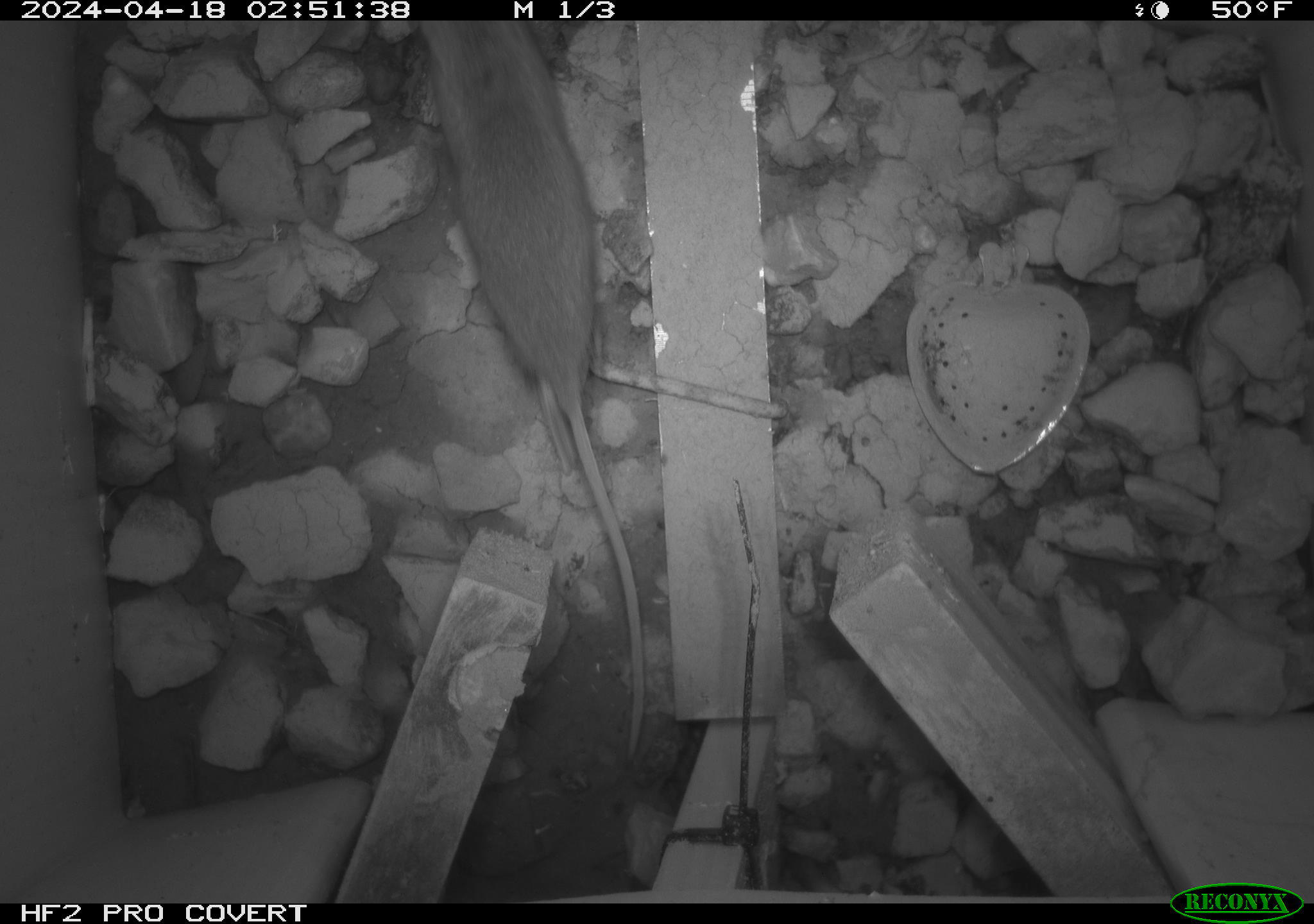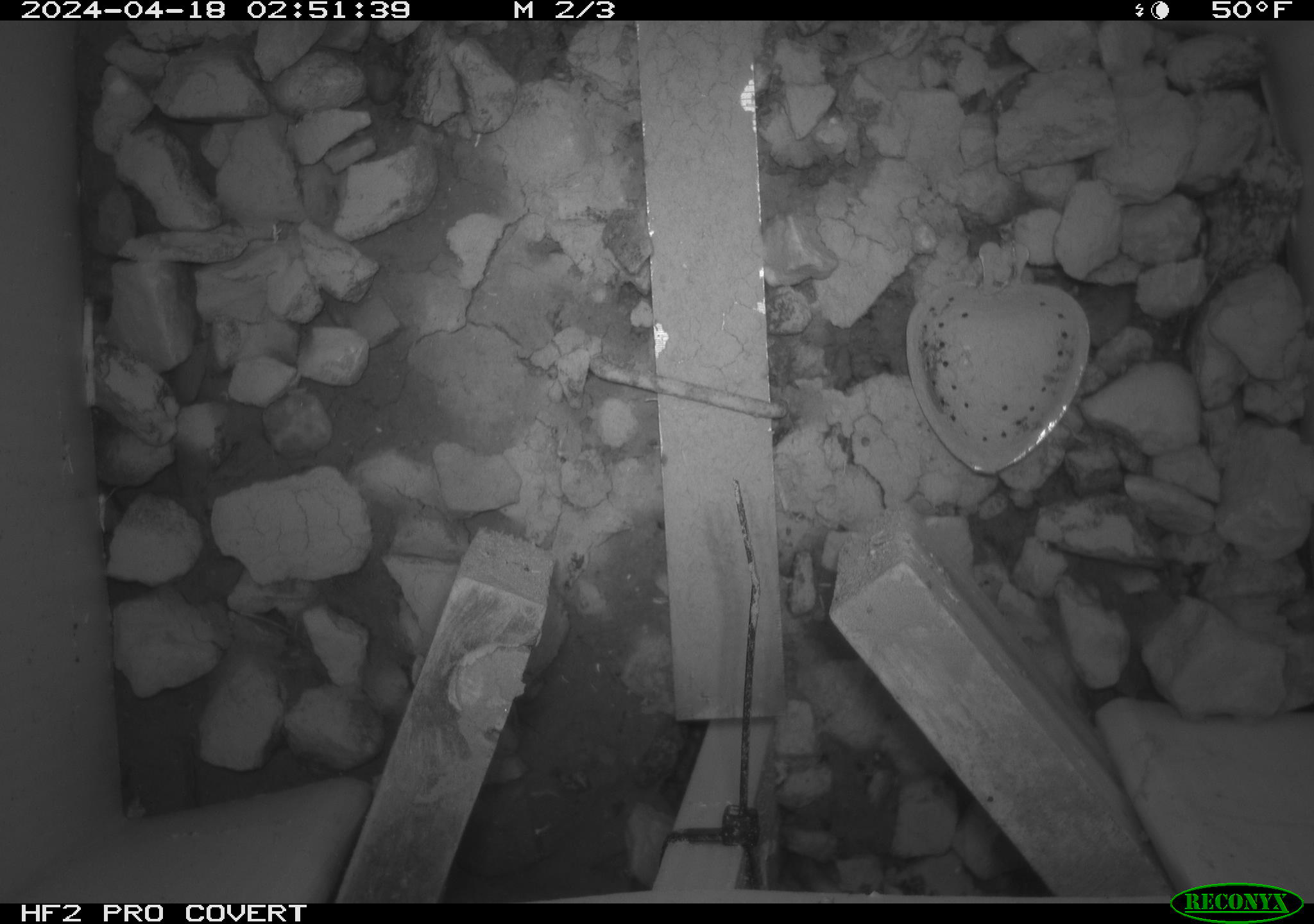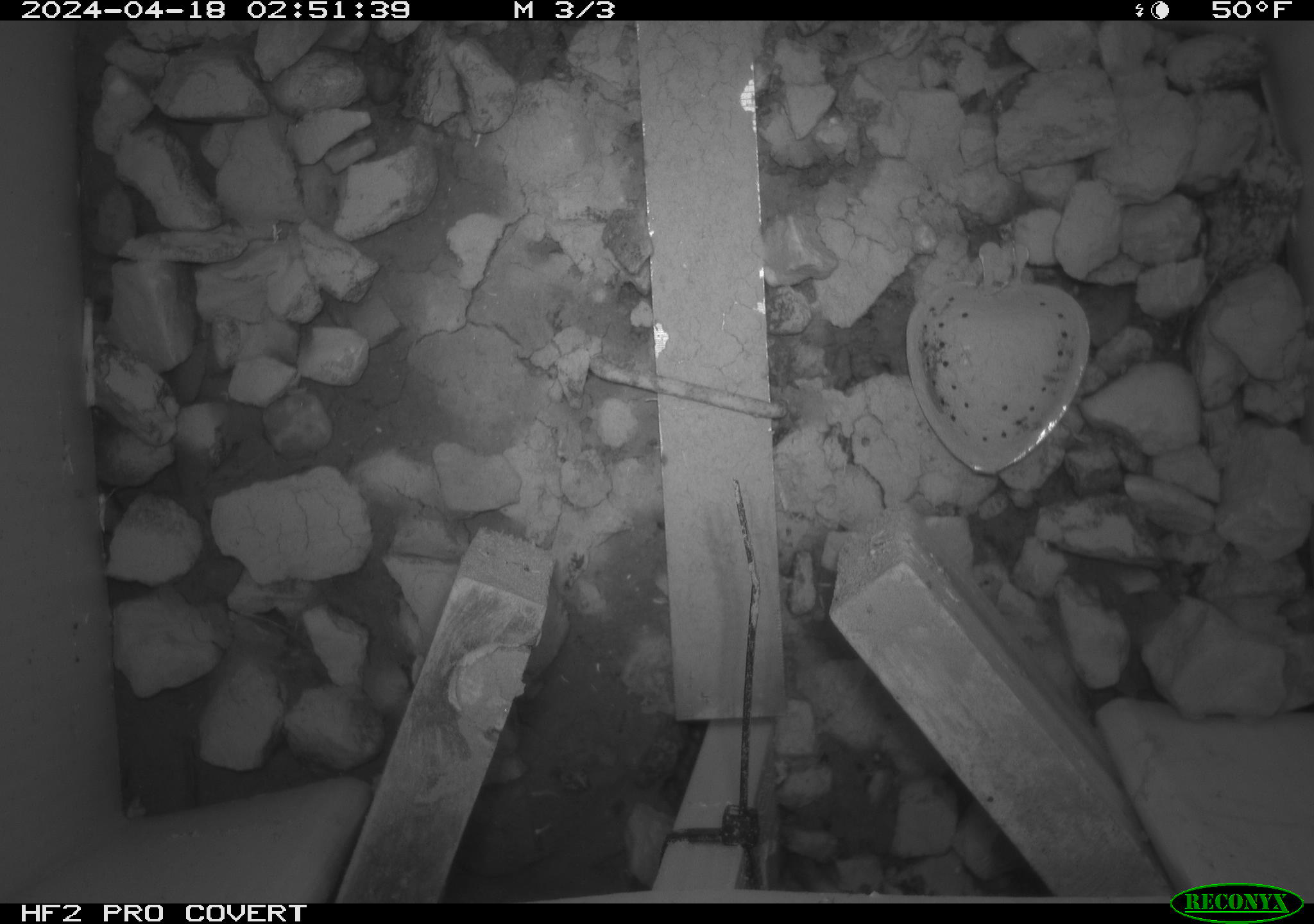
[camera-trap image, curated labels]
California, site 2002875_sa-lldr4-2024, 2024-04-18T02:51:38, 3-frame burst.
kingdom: Animalia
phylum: Chordata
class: Mammalia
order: Rodentia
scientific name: Rodentia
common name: rodent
Rodent (Rodentia).